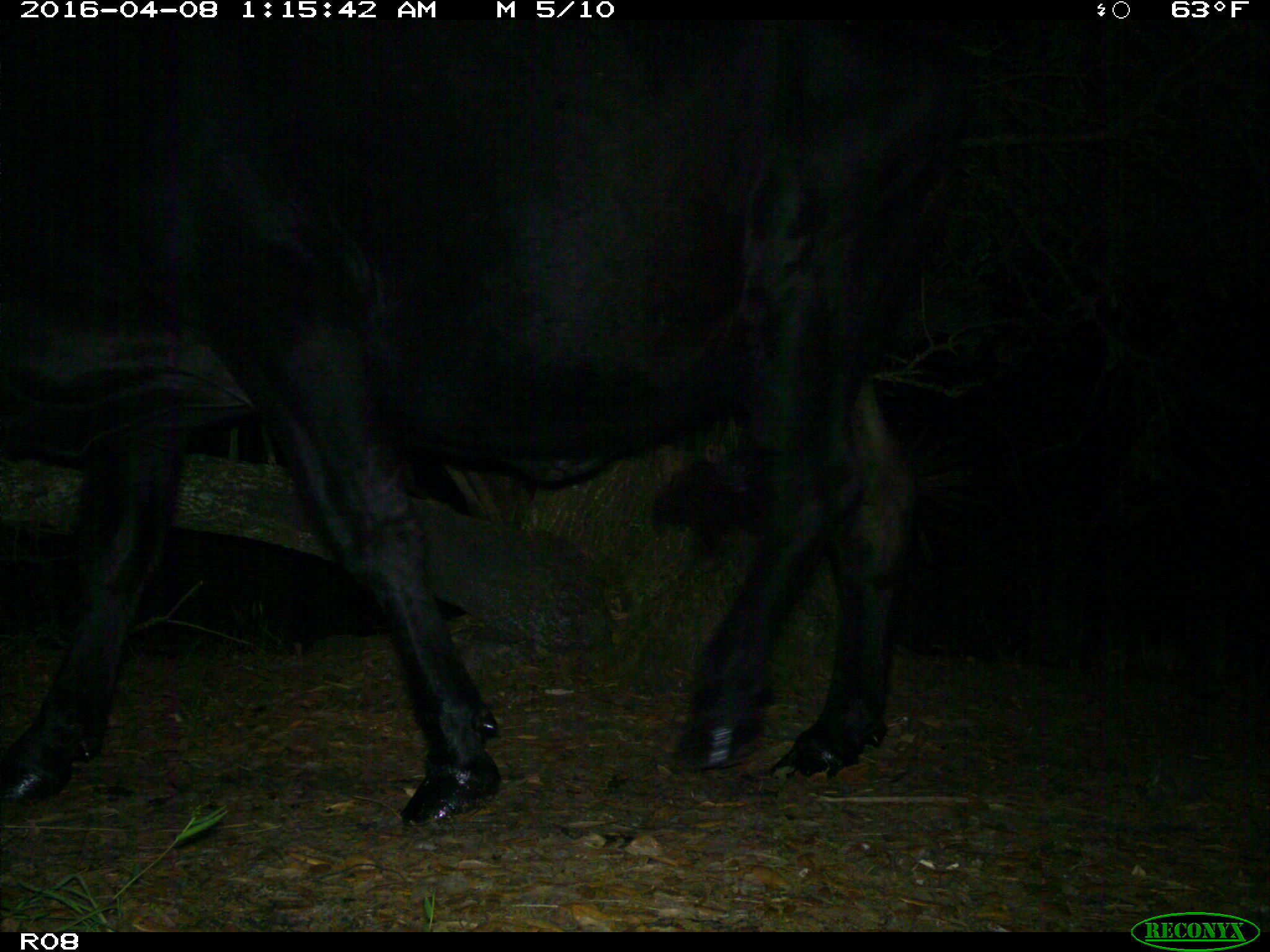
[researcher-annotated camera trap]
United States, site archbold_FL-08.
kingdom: Animalia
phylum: Chordata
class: Mammalia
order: Artiodactyla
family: Bovidae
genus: Bos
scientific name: Bos taurus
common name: domestic cow